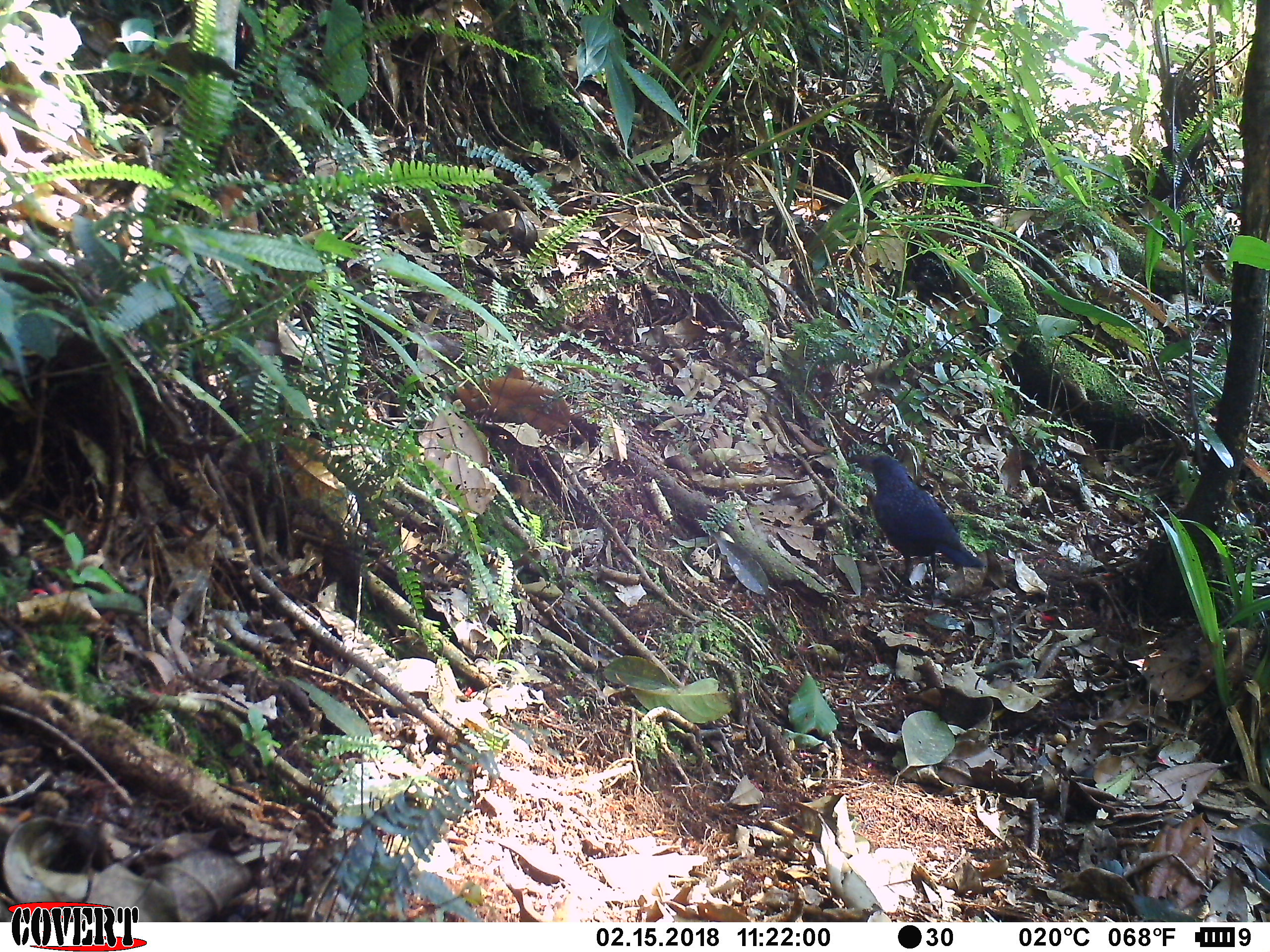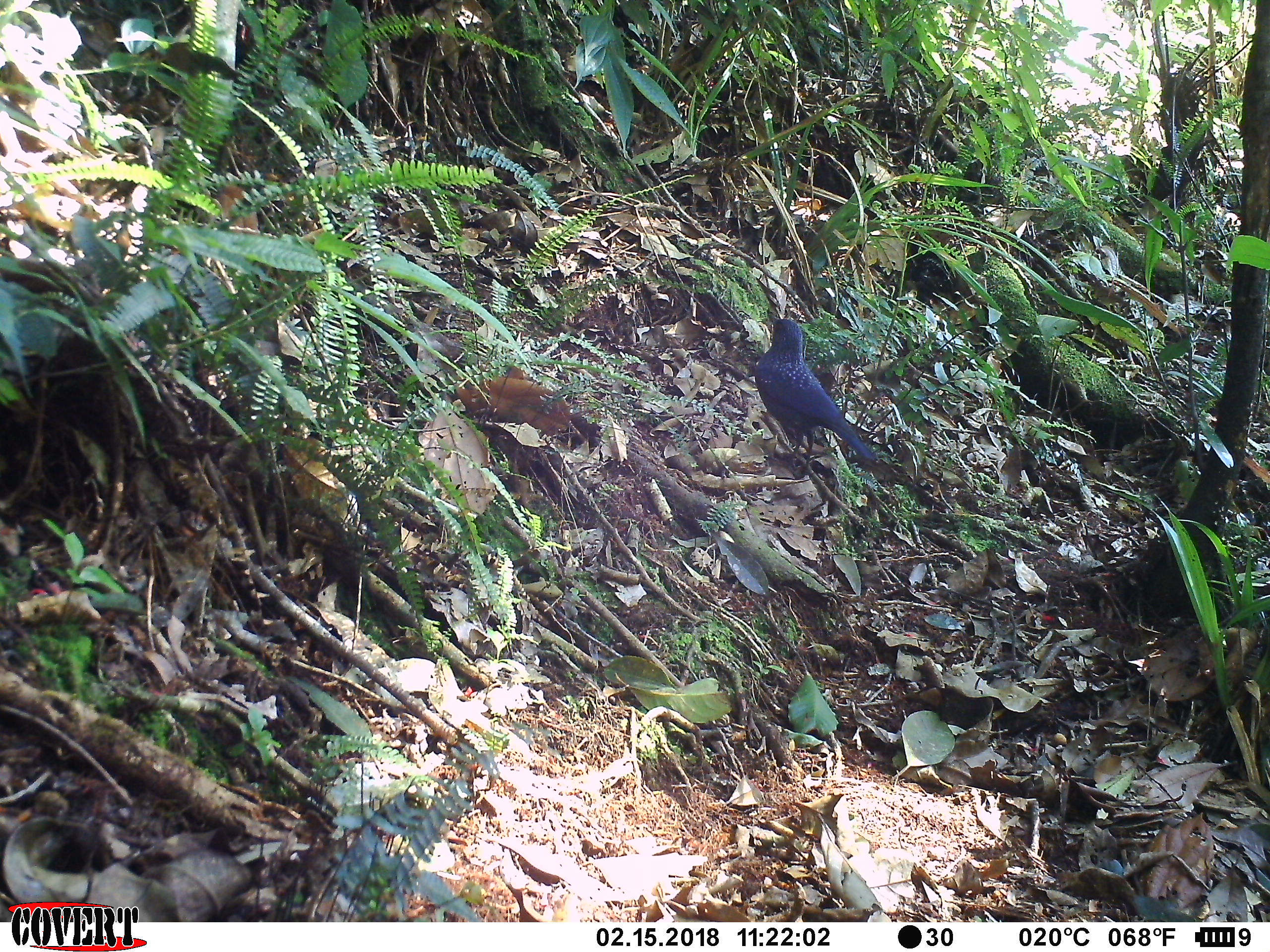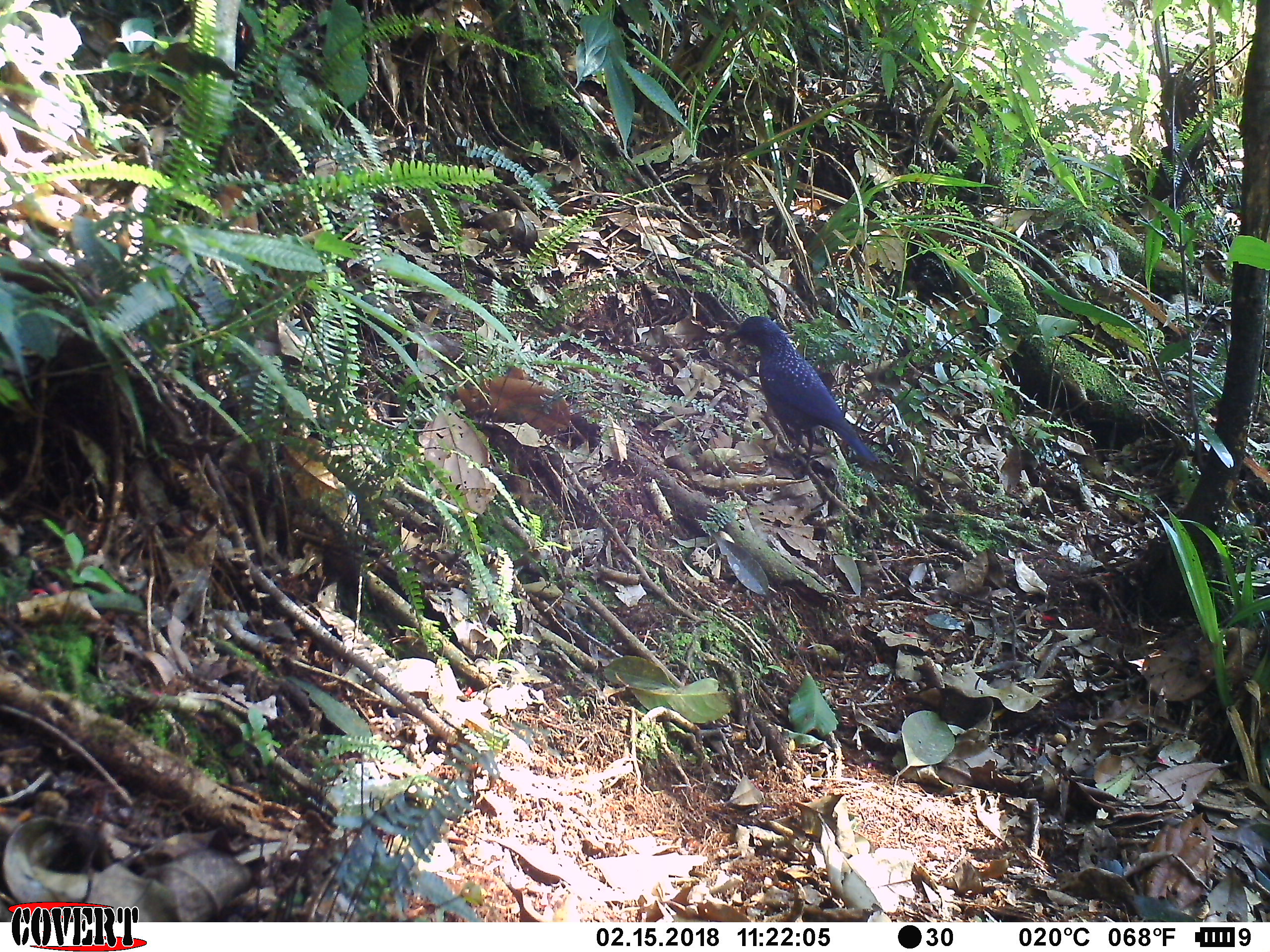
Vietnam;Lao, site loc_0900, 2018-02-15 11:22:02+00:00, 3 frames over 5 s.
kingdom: Animalia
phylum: Chordata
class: Aves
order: Passeriformes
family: Muscicapidae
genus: Myophonus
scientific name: Myophonus caeruleus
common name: blue whistling thrush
Blue whistling thrush (Myophonus caeruleus). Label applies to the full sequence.